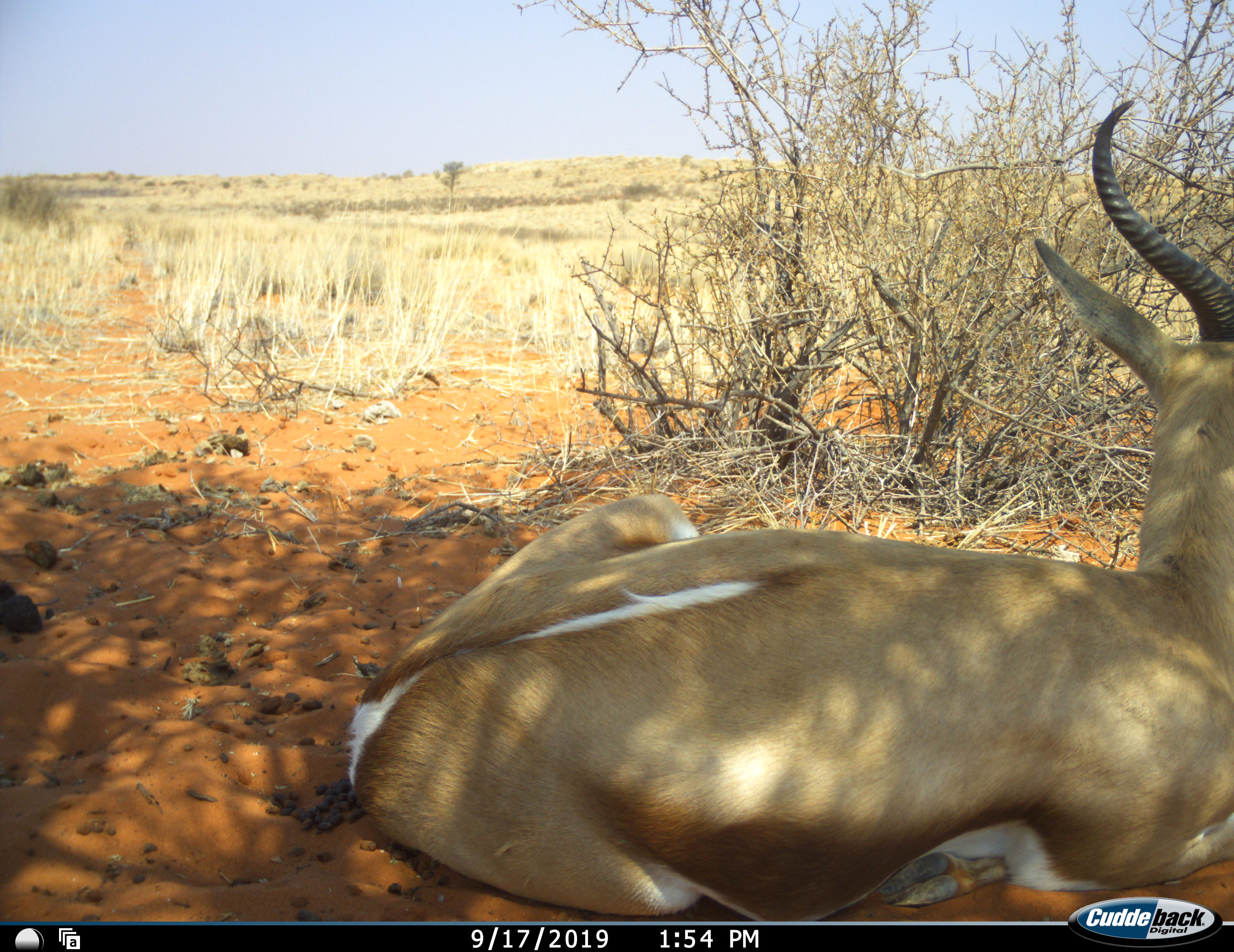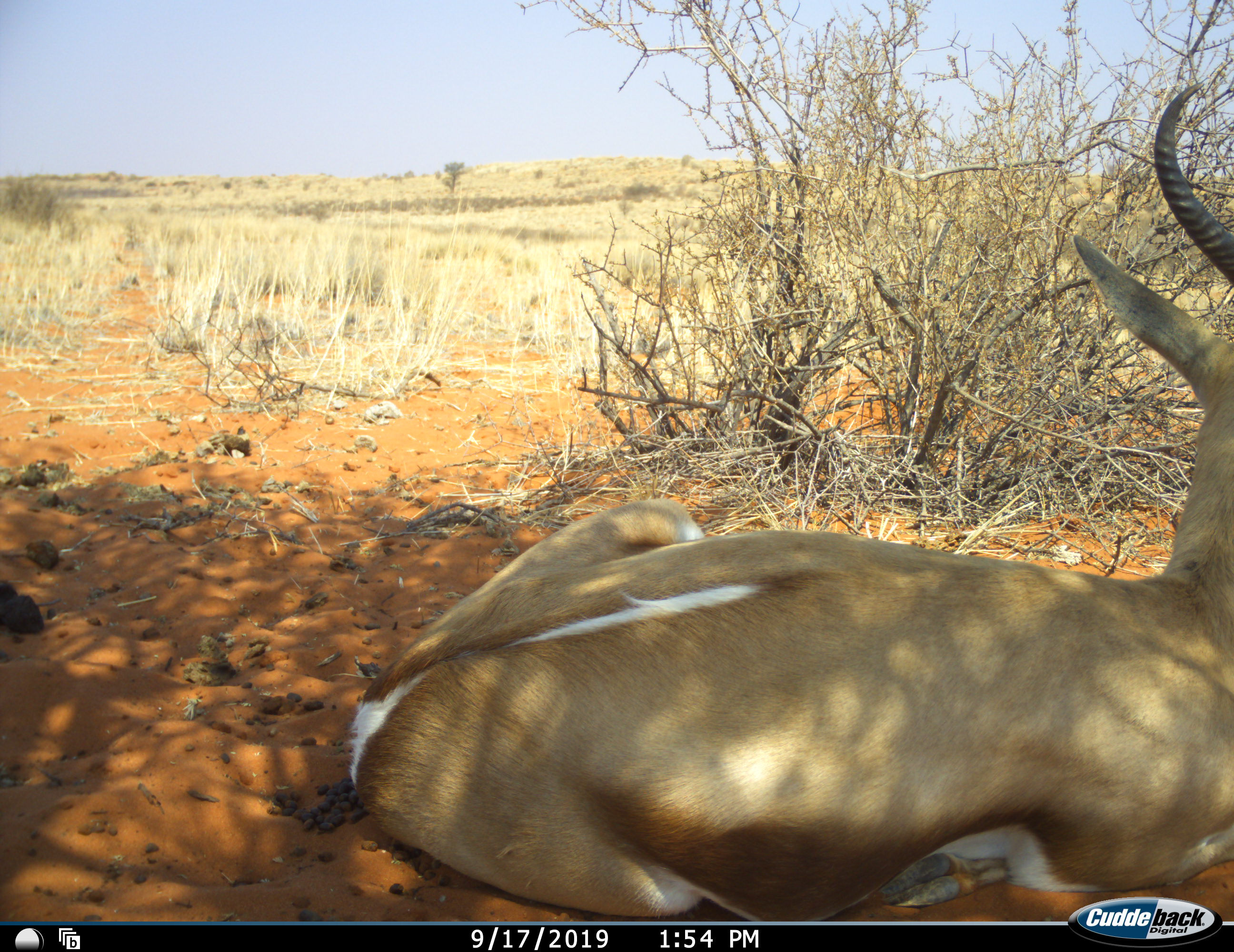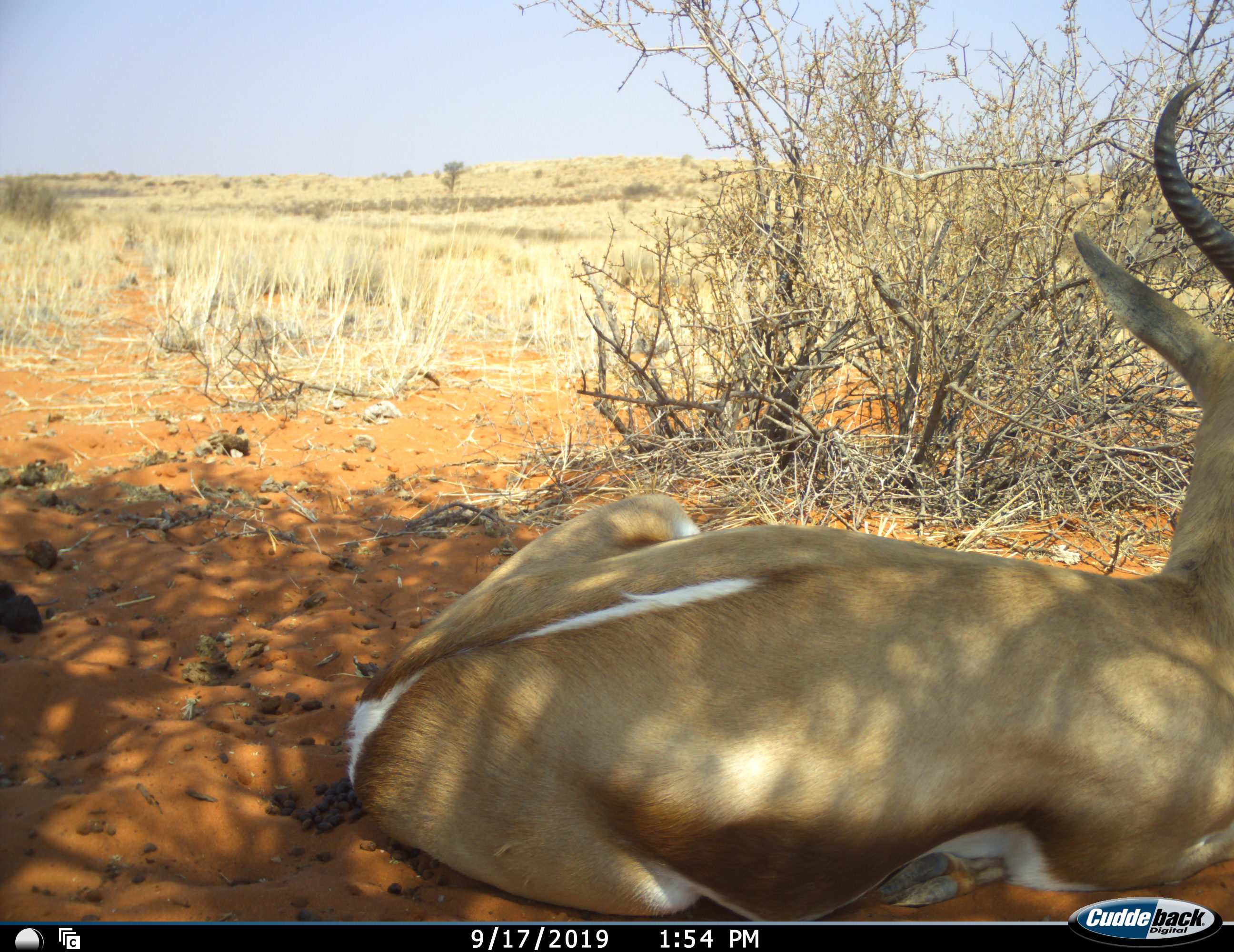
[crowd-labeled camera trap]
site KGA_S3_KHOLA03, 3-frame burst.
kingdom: Animalia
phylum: Chordata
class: Mammalia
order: Artiodactyla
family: Bovidae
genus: Antidorcas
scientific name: Antidorcas marsupialis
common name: springbok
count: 1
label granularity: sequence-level